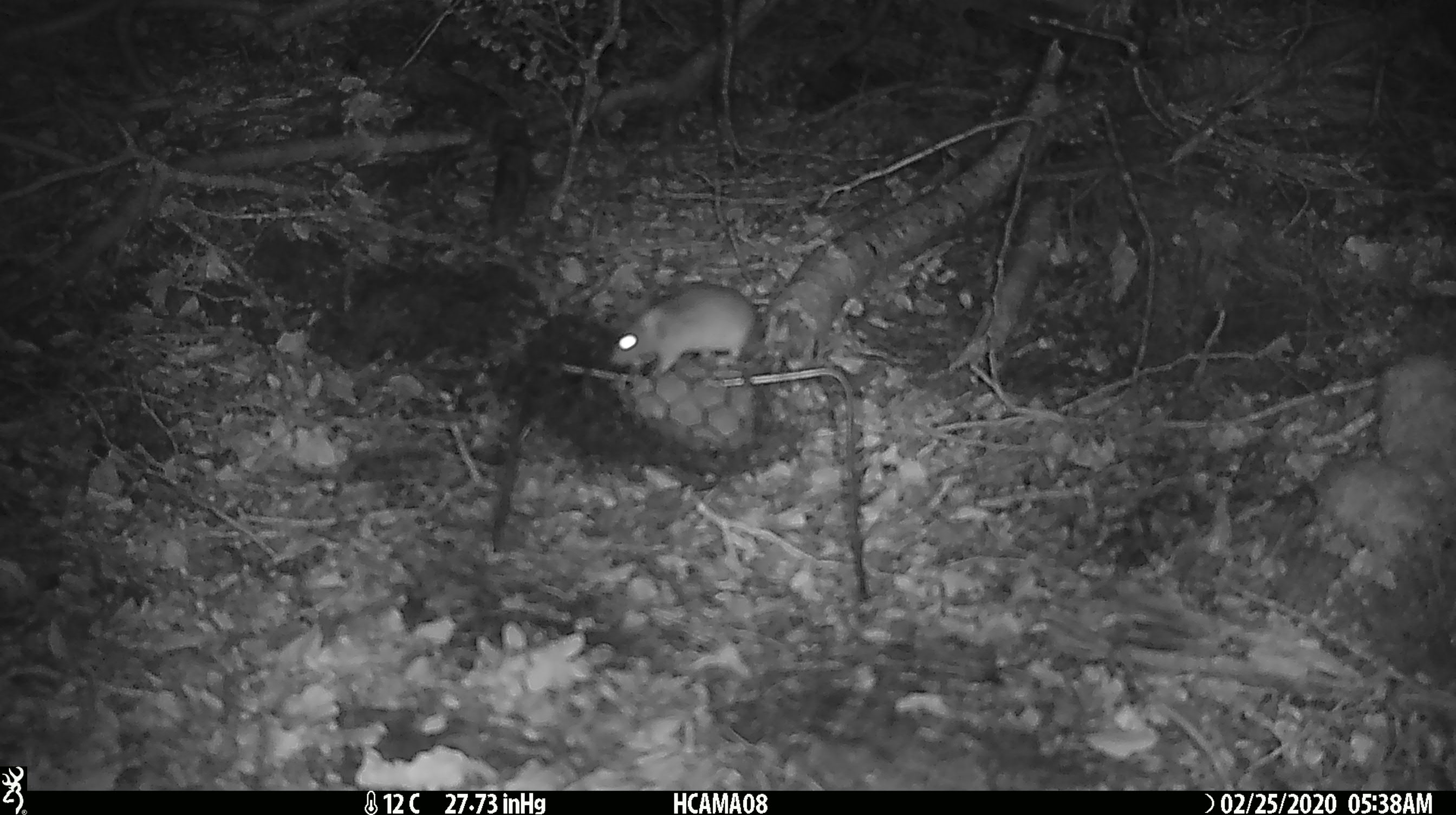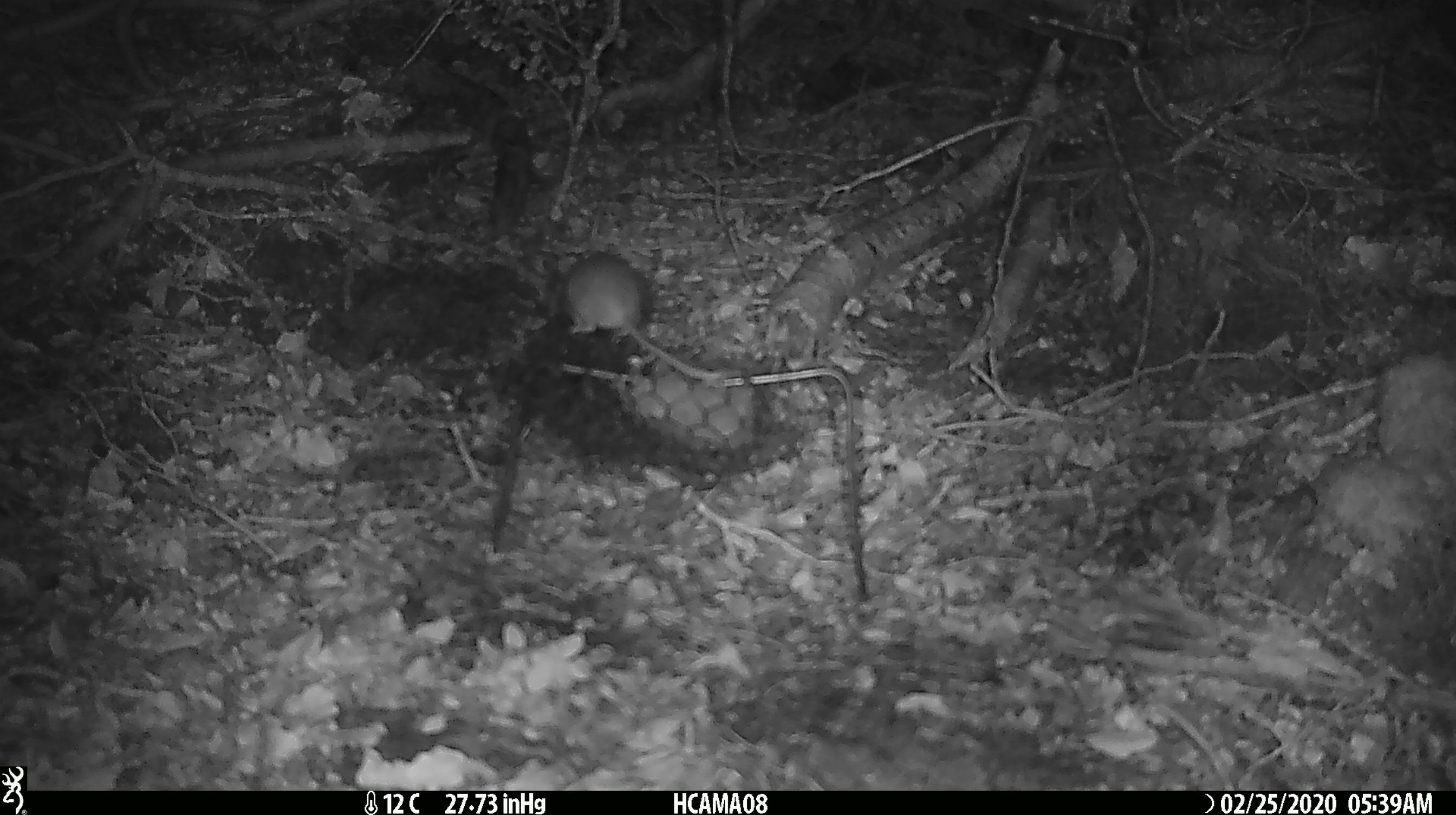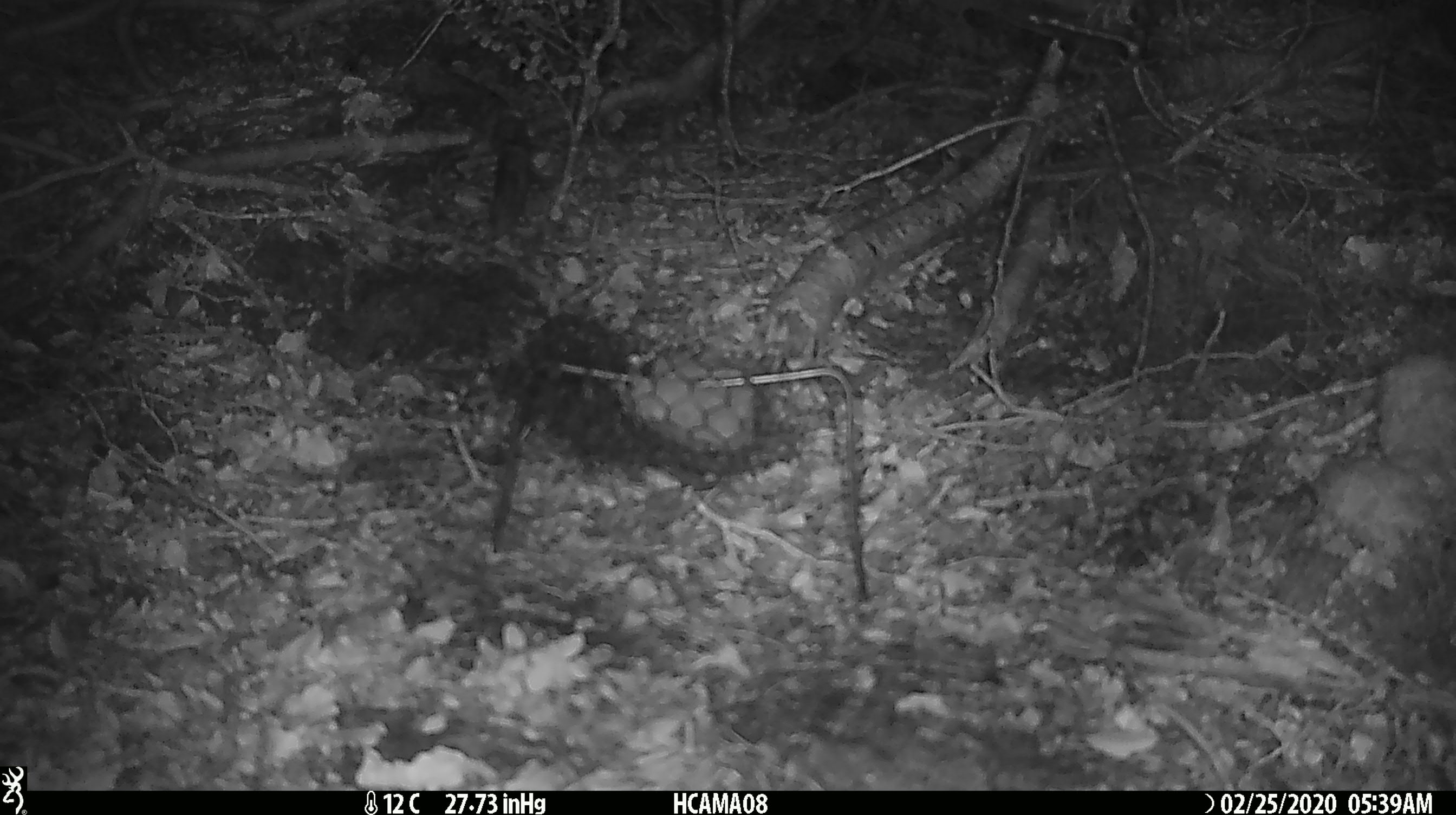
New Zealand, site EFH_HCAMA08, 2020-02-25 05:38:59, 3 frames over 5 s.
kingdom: Animalia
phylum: Chordata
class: Mammalia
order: Rodentia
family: Muridae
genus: Mus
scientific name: Mus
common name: mouse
Mouse (Mus).